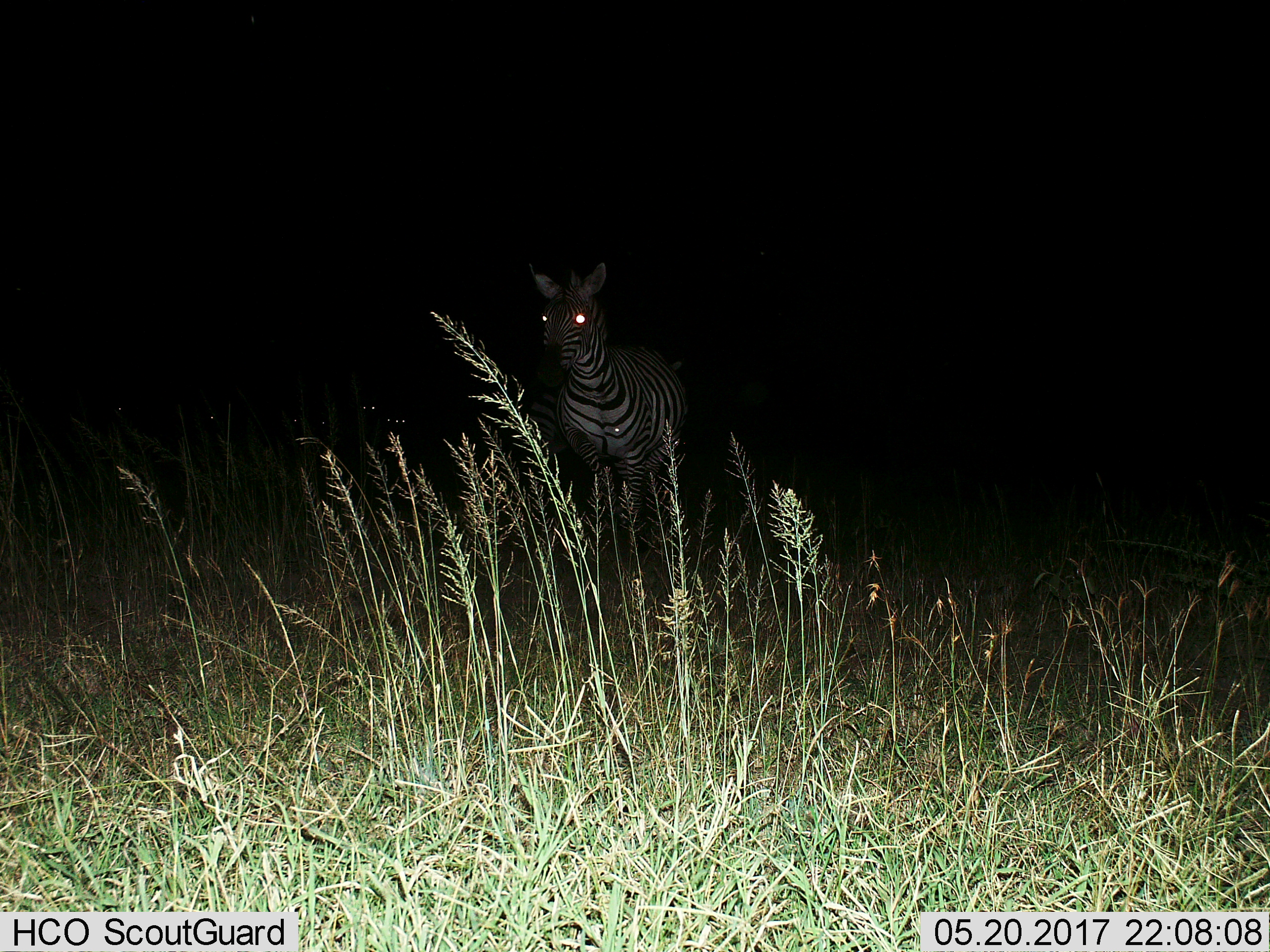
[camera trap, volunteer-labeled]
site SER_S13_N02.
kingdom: Animalia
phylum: Chordata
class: Mammalia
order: Perissodactyla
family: Equidae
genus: Equus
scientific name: Equus quagga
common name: plains zebra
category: zebraplains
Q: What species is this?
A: Zebraplains (plains zebra) (Equus quagga).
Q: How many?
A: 1.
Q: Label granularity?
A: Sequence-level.